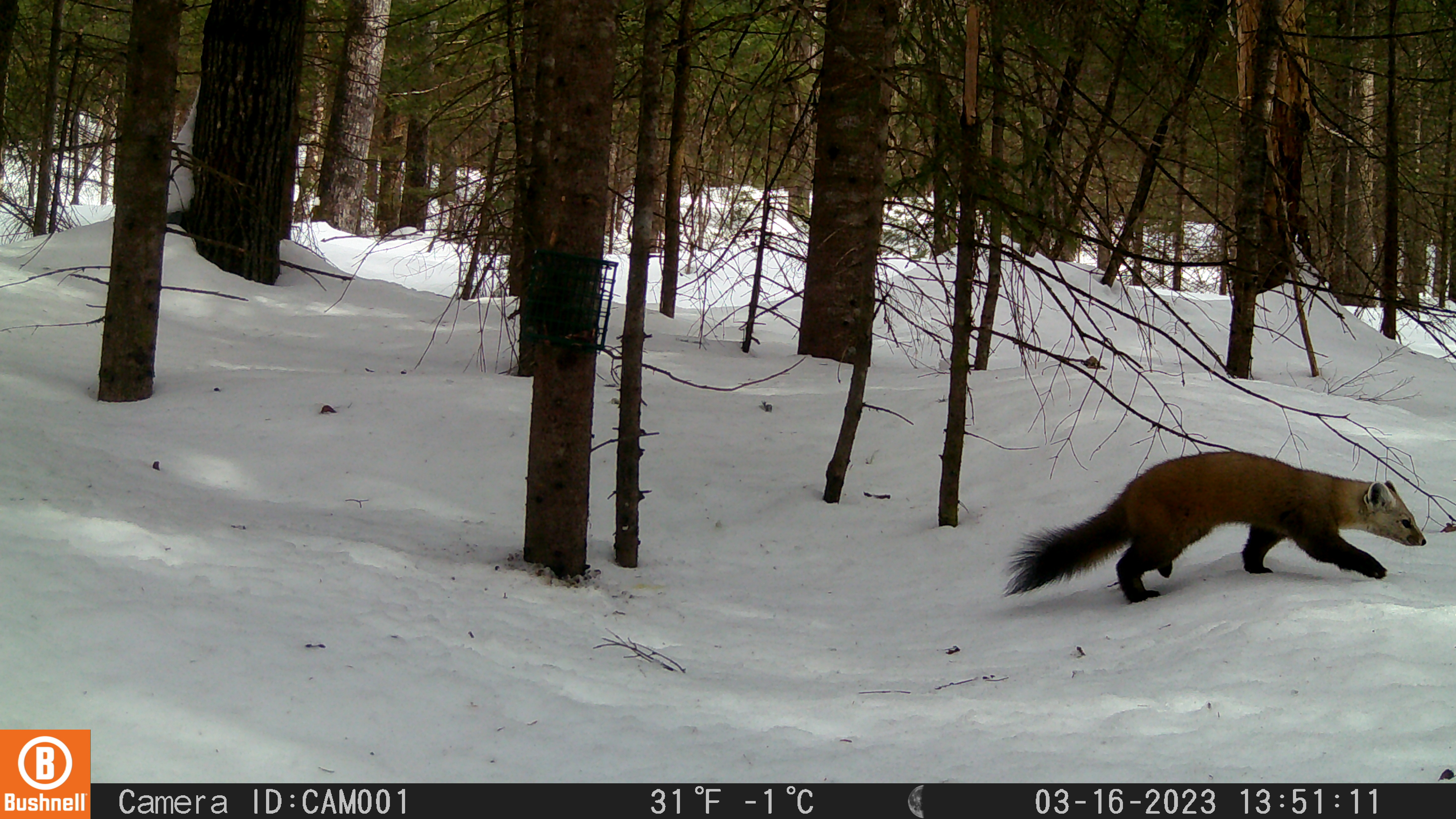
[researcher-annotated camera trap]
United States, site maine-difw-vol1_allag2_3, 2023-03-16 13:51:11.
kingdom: Animalia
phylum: Chordata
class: Mammalia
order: Carnivora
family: Mustelidae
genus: Martes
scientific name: Martes americana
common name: american marten